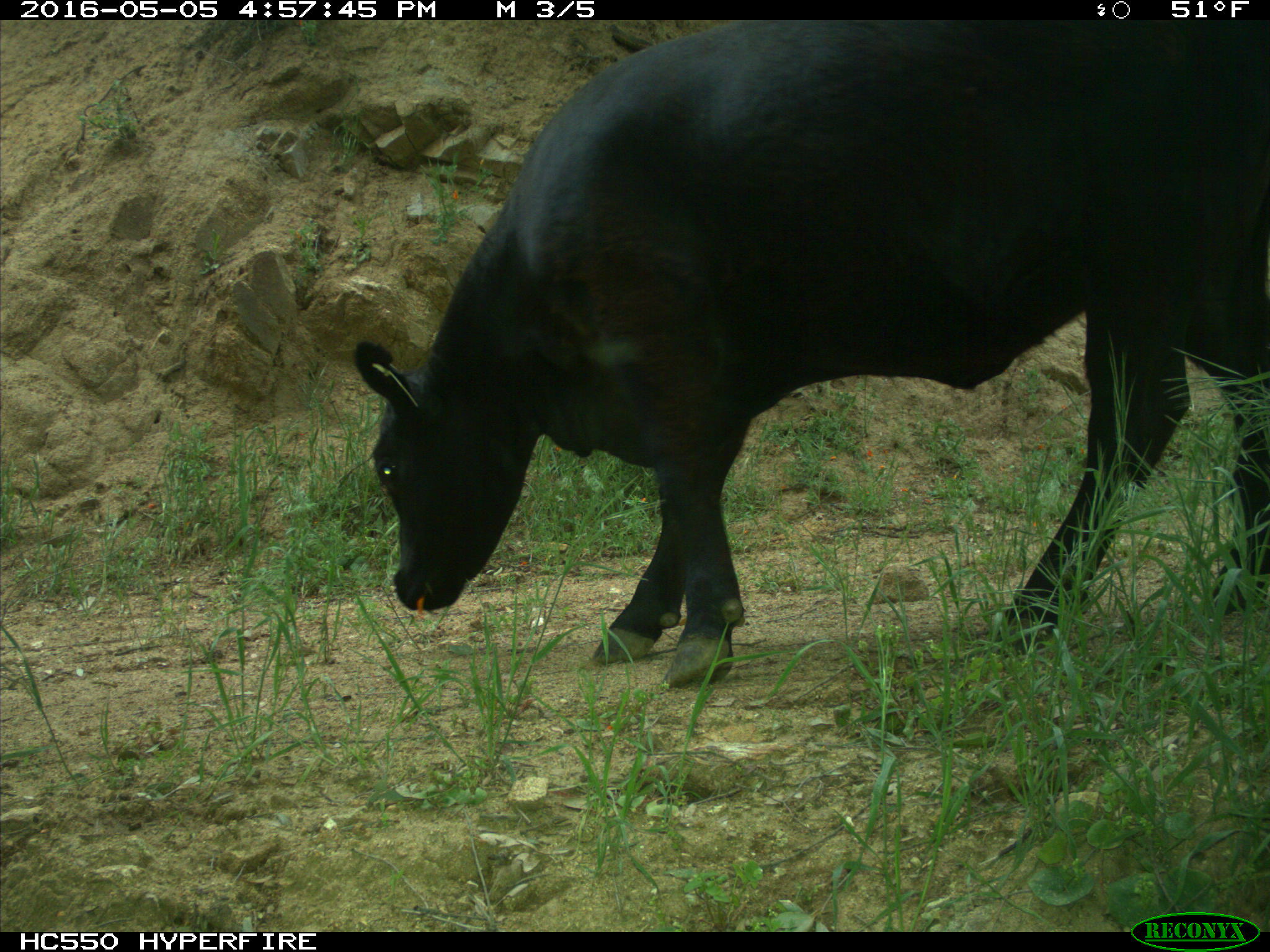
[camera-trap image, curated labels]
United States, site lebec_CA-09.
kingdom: Animalia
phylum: Chordata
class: Mammalia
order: Artiodactyla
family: Bovidae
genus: Bos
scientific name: Bos taurus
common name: domestic cow